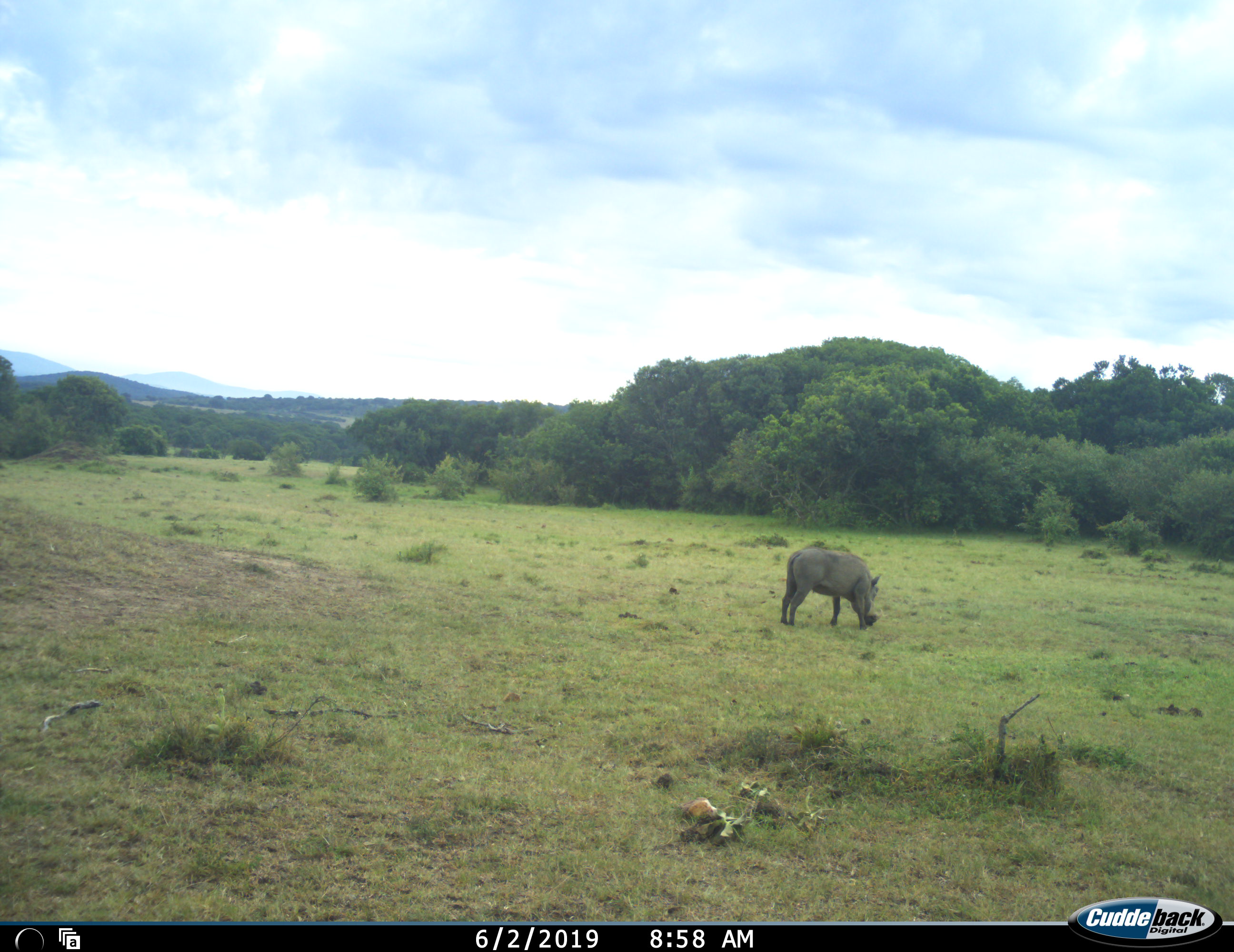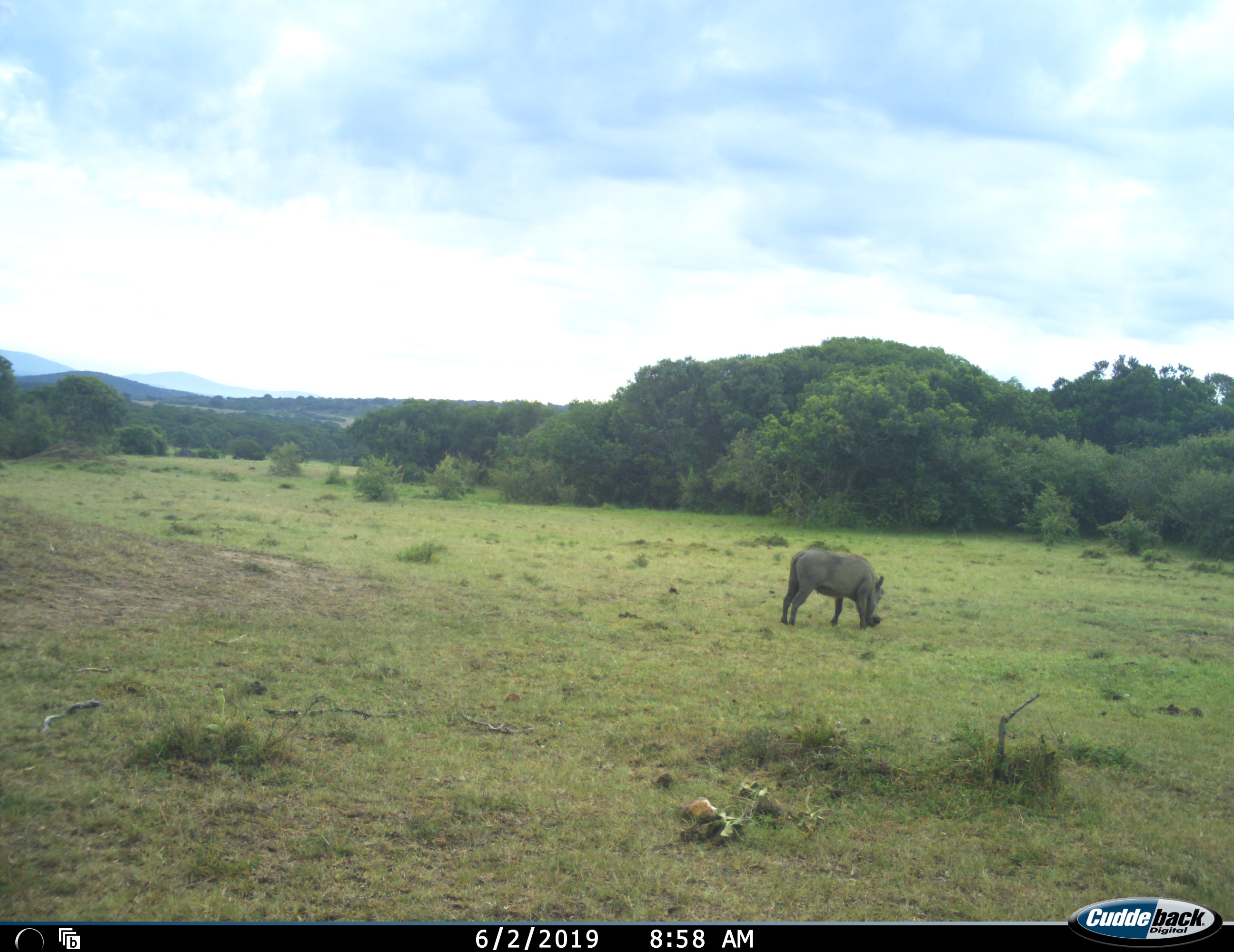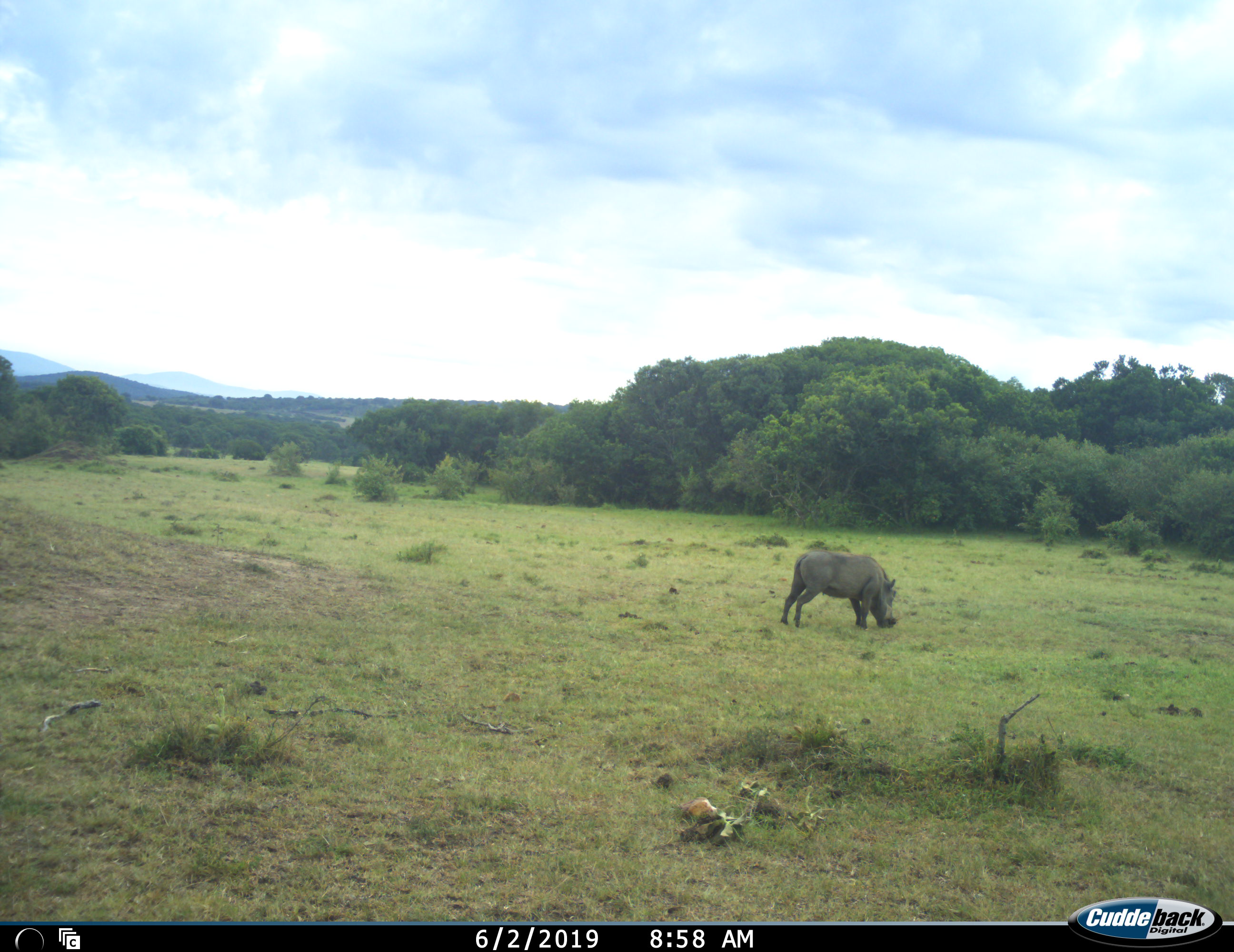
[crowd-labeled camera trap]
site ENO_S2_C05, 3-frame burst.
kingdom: Animalia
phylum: Chordata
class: Mammalia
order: Artiodactyla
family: Suidae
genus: Phacochoerus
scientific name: Phacochoerus africanus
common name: warthog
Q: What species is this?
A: Warthog (Phacochoerus africanus).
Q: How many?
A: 1.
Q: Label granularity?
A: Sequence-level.